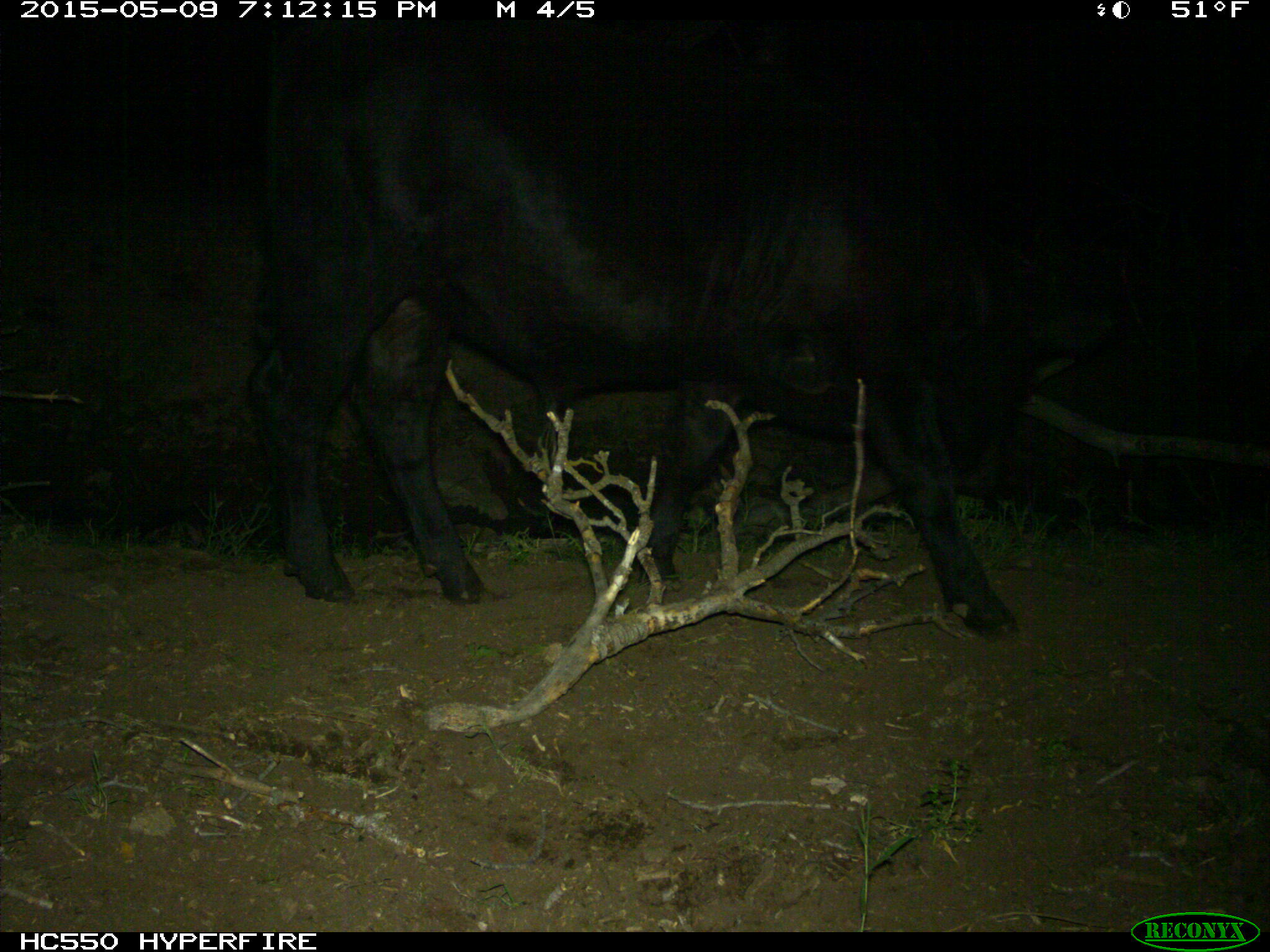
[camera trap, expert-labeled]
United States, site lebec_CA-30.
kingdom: Animalia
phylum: Chordata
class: Mammalia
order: Artiodactyla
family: Bovidae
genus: Bos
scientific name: Bos taurus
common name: domestic cow